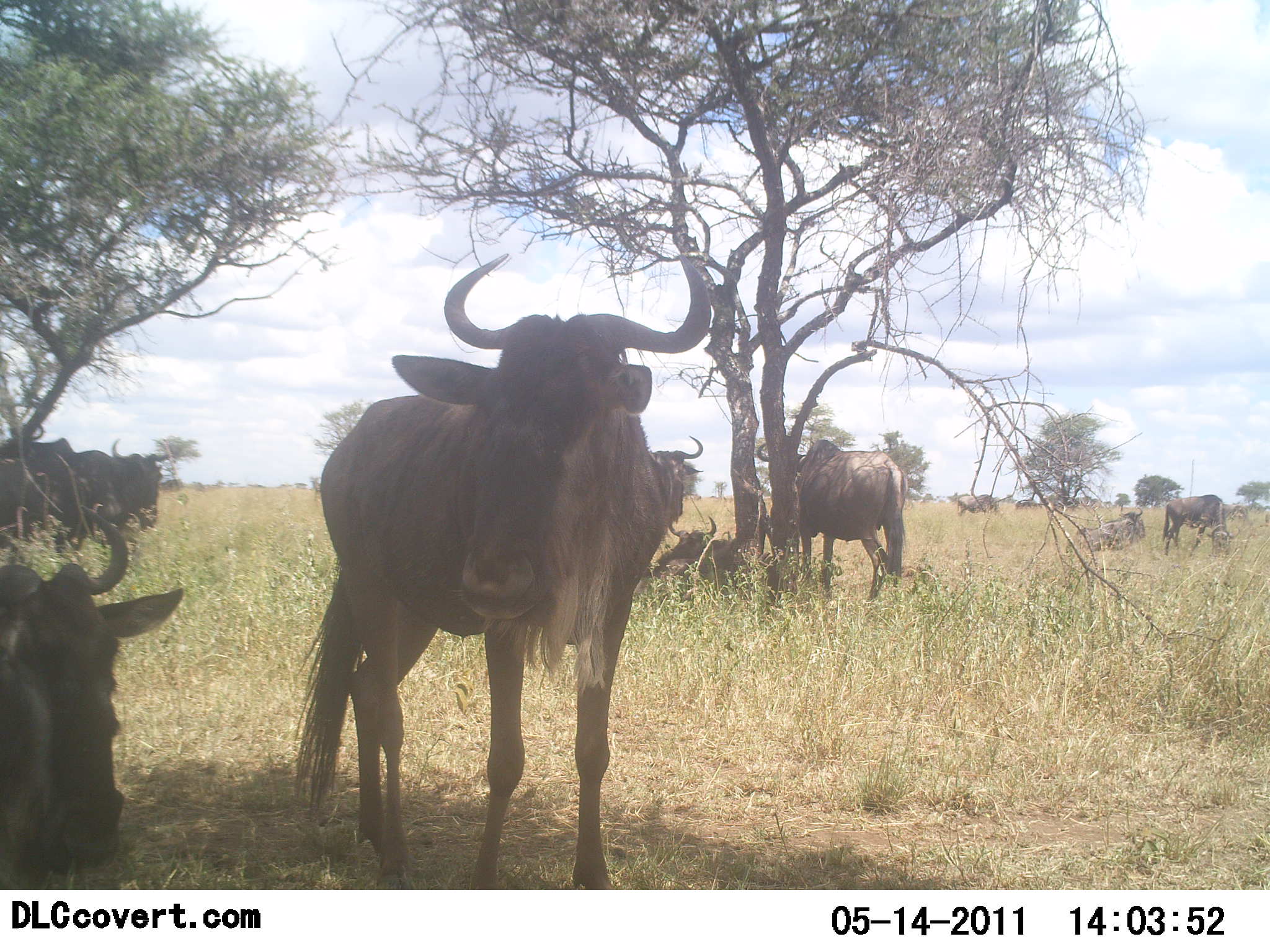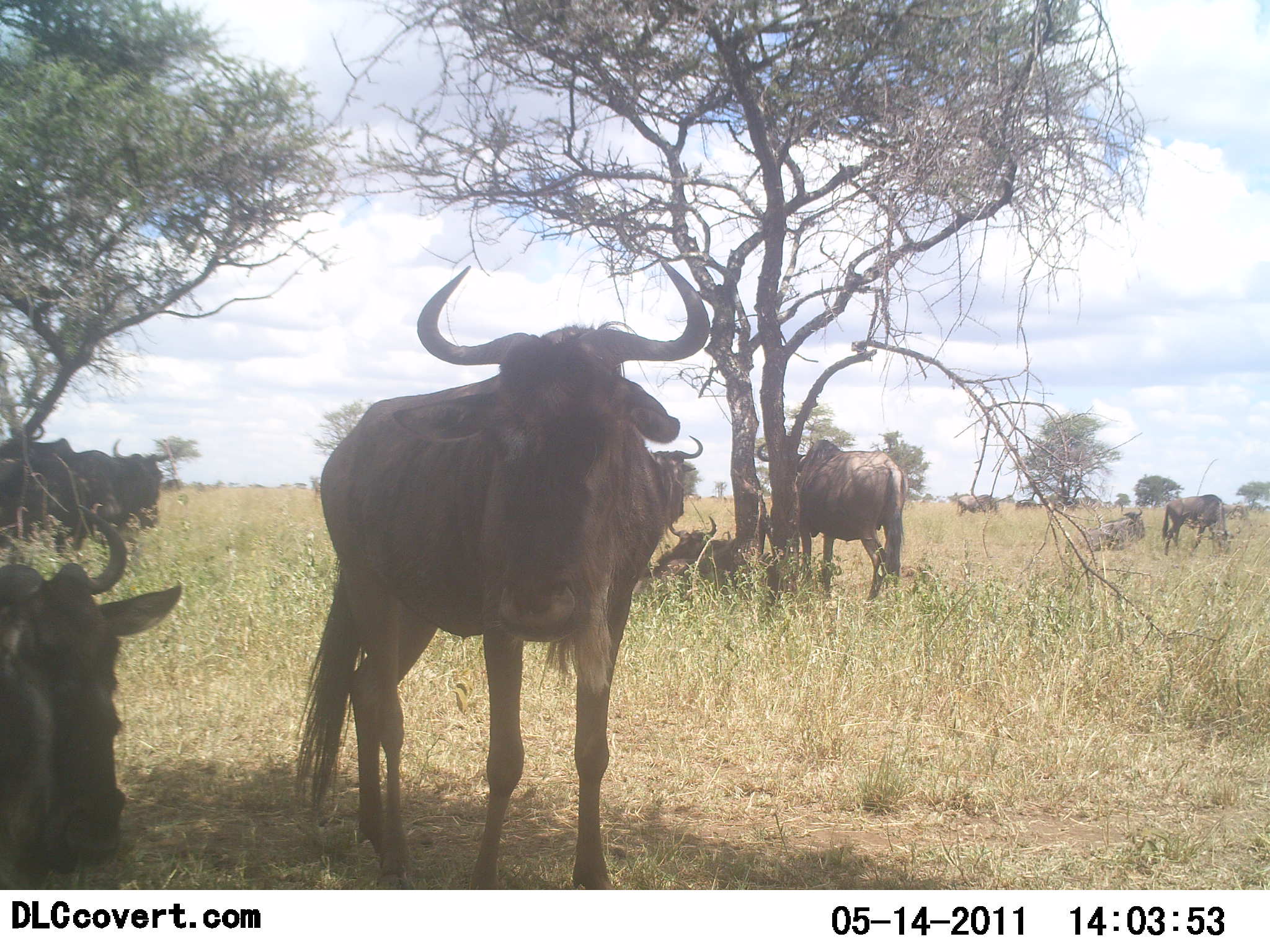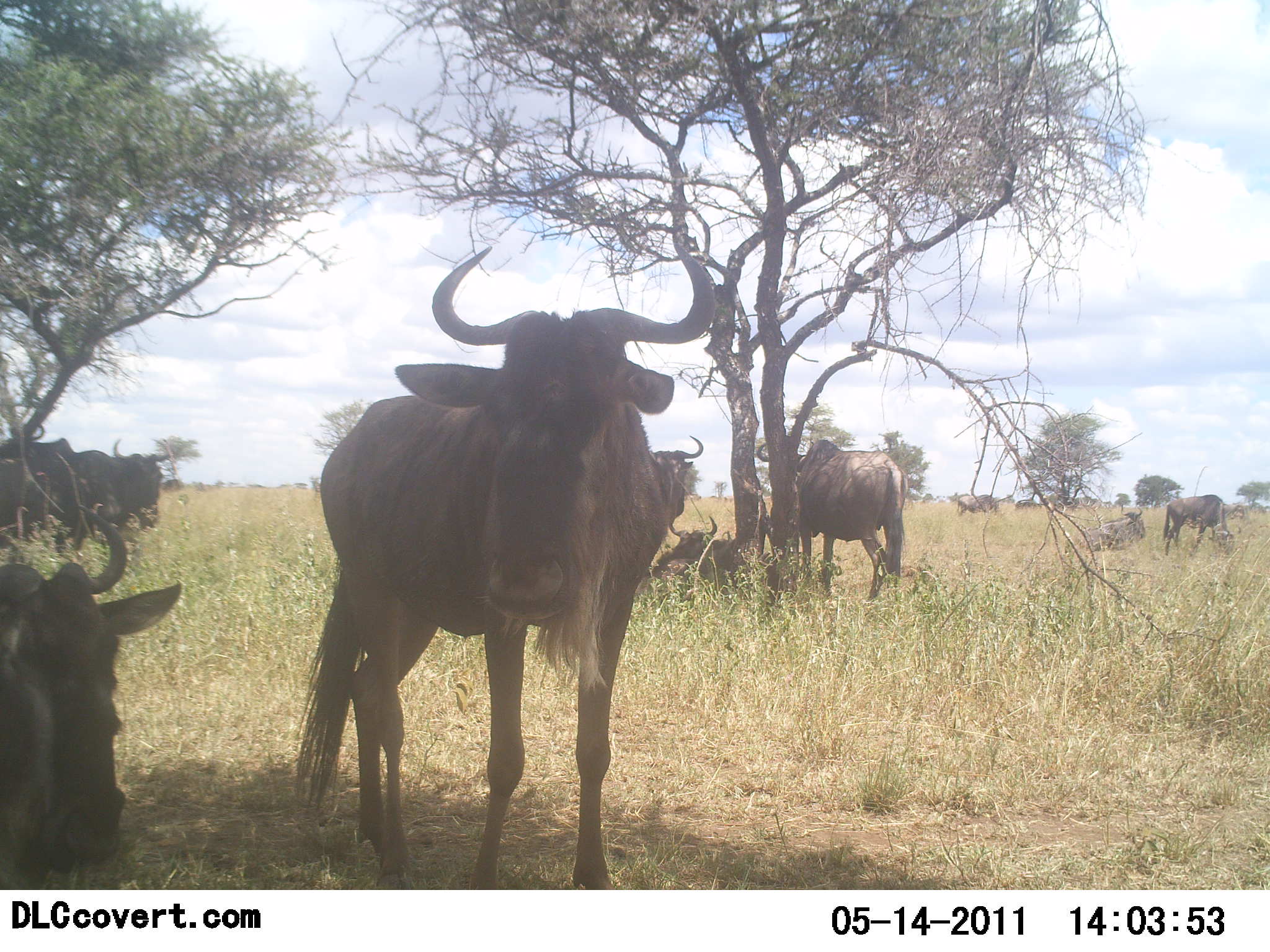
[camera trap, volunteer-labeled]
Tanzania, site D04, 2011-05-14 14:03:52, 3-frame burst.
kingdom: Animalia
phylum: Chordata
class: Mammalia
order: Artiodactyla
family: Bovidae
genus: Connochaetes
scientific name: Connochaetes taurinus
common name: blue wildebeest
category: wildebeest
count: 11-50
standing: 75%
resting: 100%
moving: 8%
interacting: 0%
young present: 0%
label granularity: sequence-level